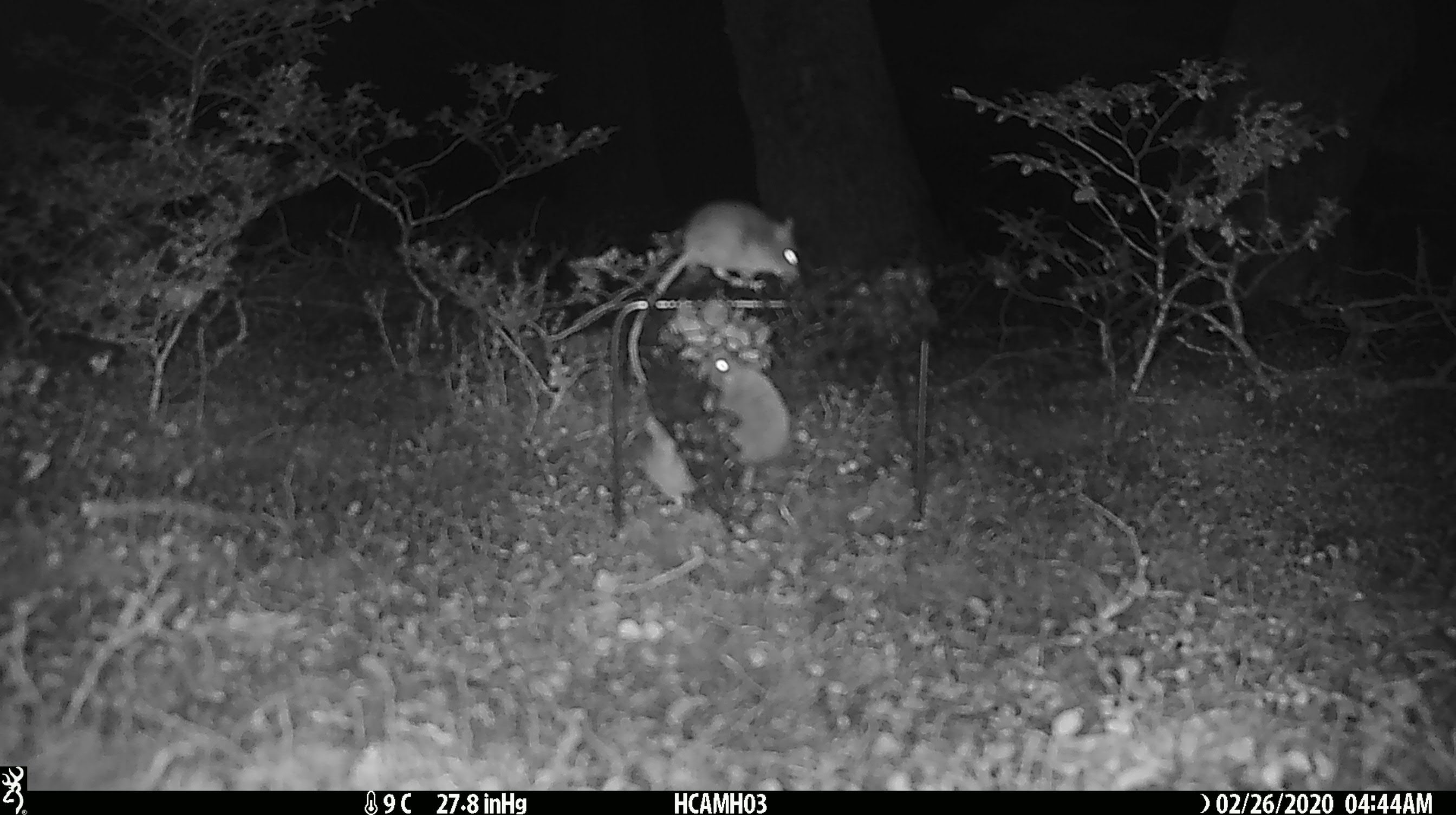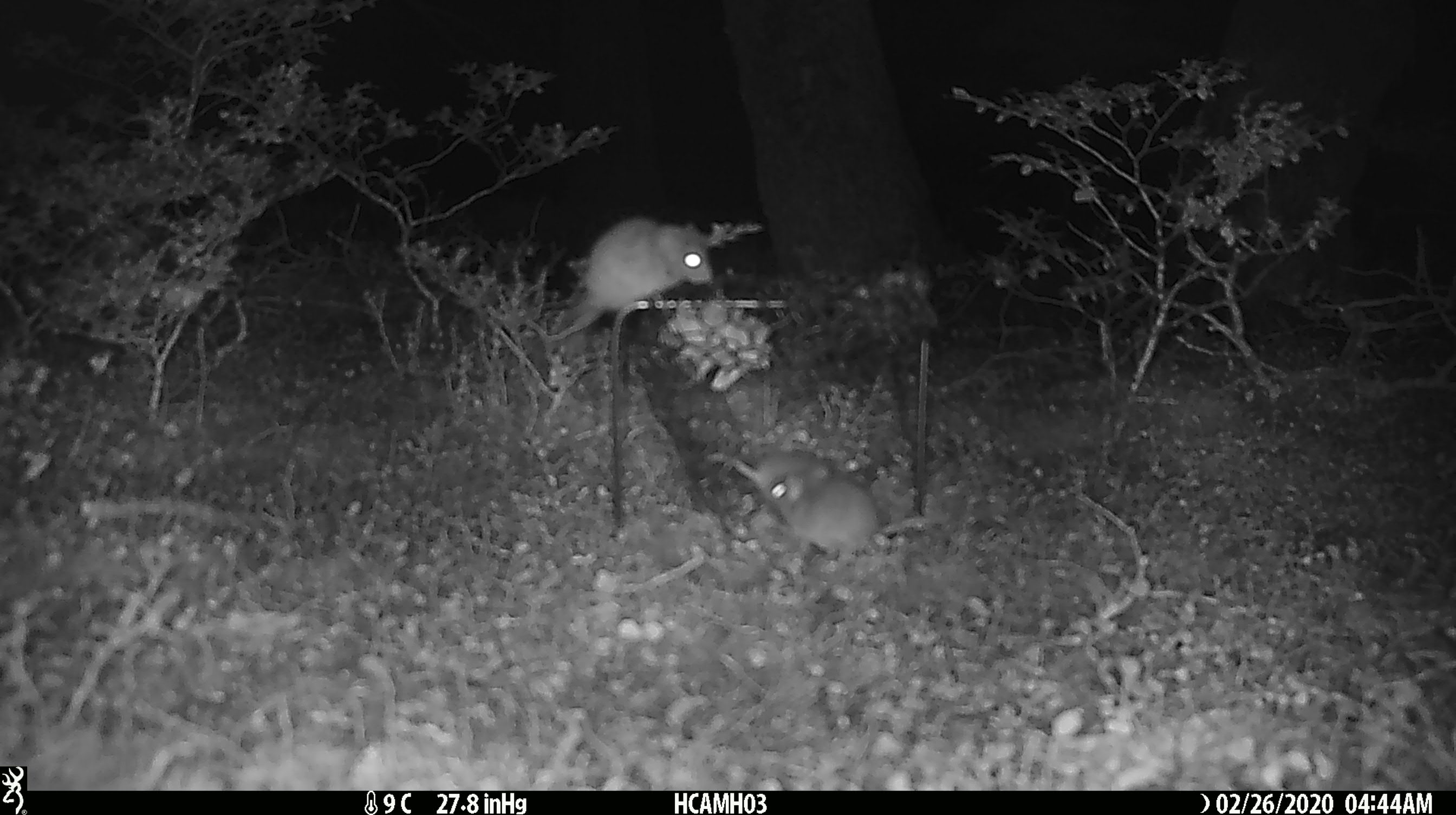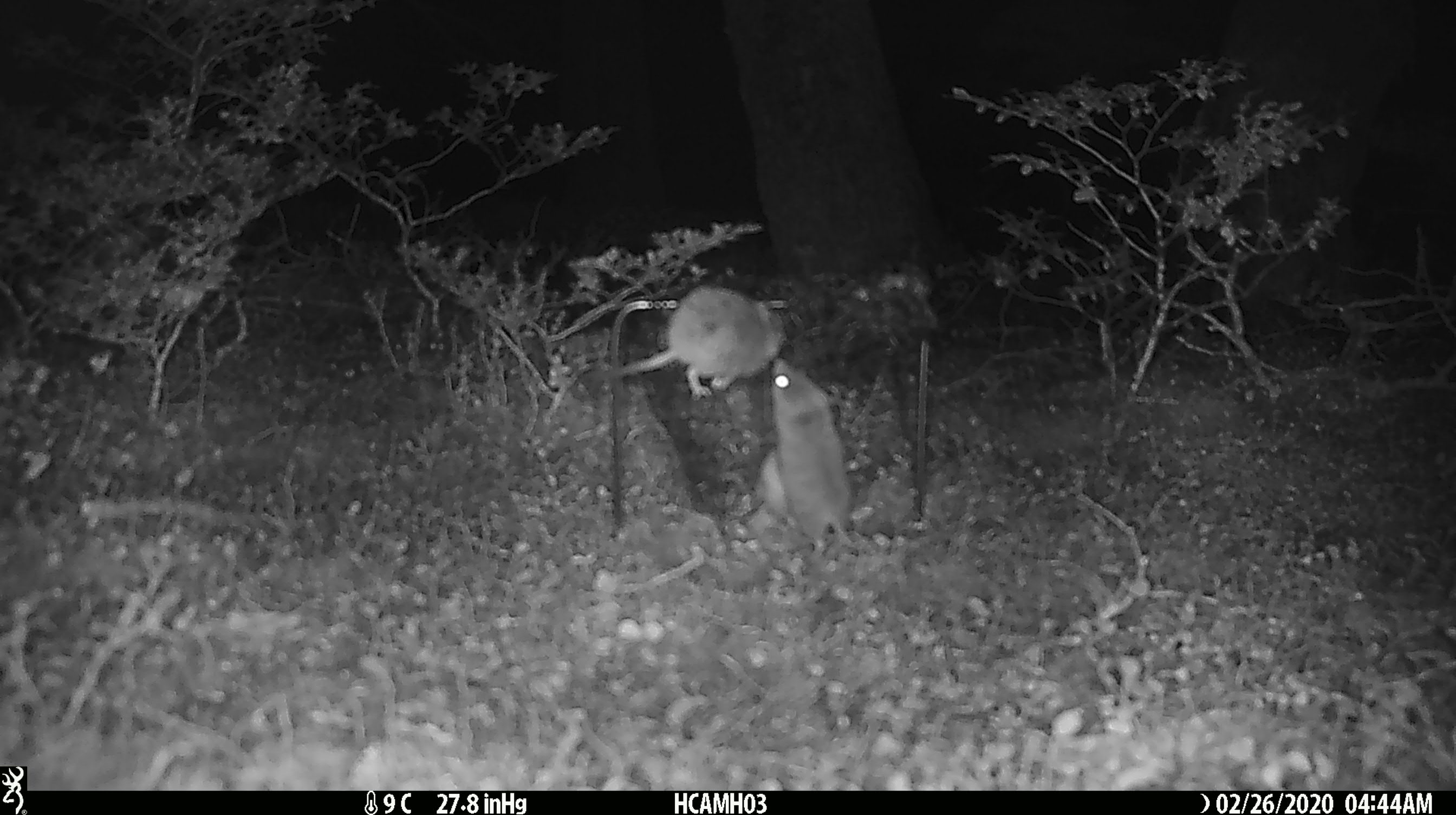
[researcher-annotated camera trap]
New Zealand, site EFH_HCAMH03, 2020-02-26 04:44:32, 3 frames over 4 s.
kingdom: Animalia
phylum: Chordata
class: Mammalia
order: Rodentia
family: Muridae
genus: Mus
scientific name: Mus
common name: mouse